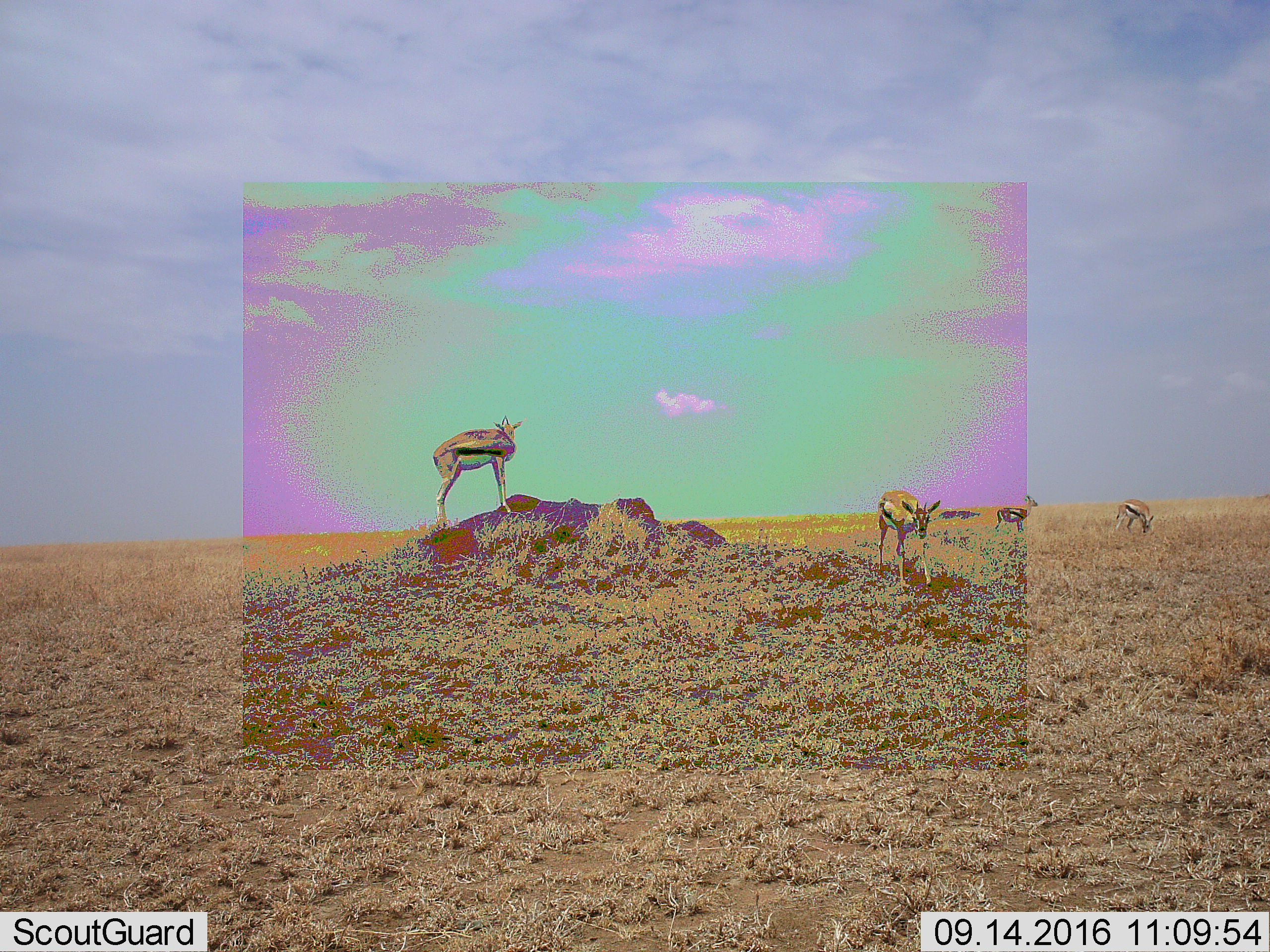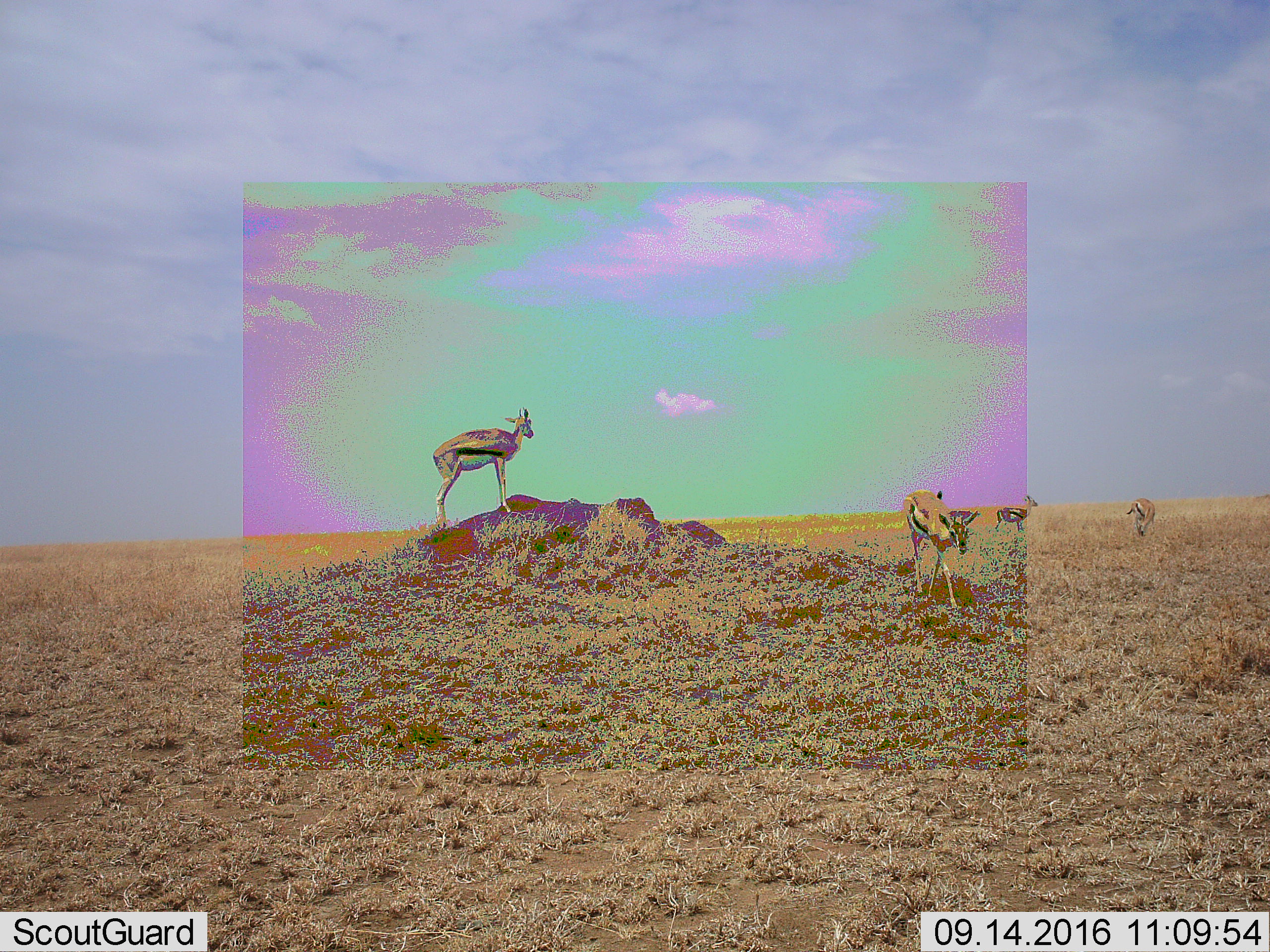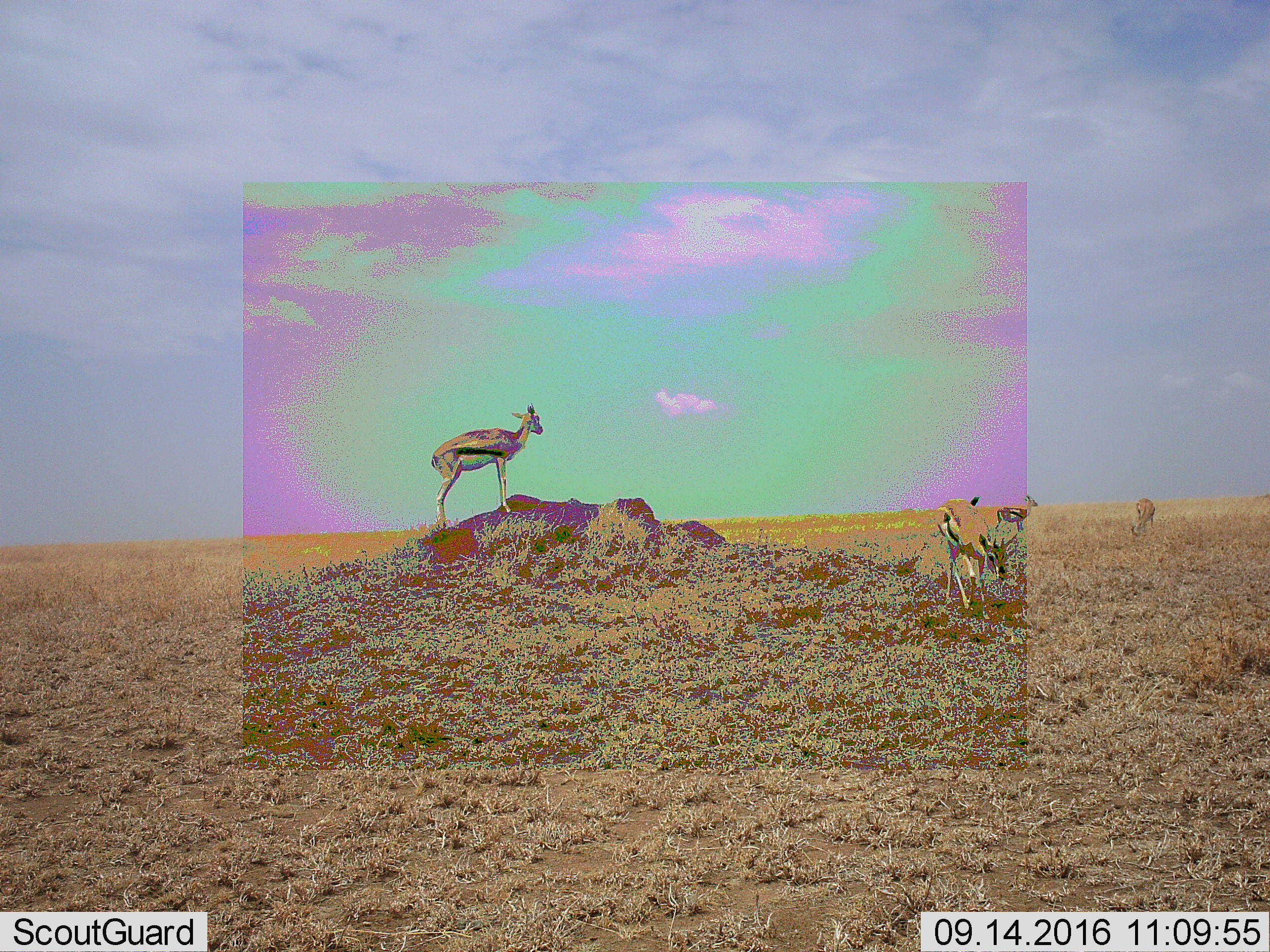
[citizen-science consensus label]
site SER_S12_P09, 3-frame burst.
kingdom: Animalia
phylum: Chordata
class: Mammalia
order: Artiodactyla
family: Bovidae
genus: Eudorcas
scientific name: Eudorcas thomsonii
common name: thomson's gazelle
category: gazellethomsons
Gazellethomsons (thomson's gazelle) (Eudorcas thomsonii), count 4. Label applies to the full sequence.